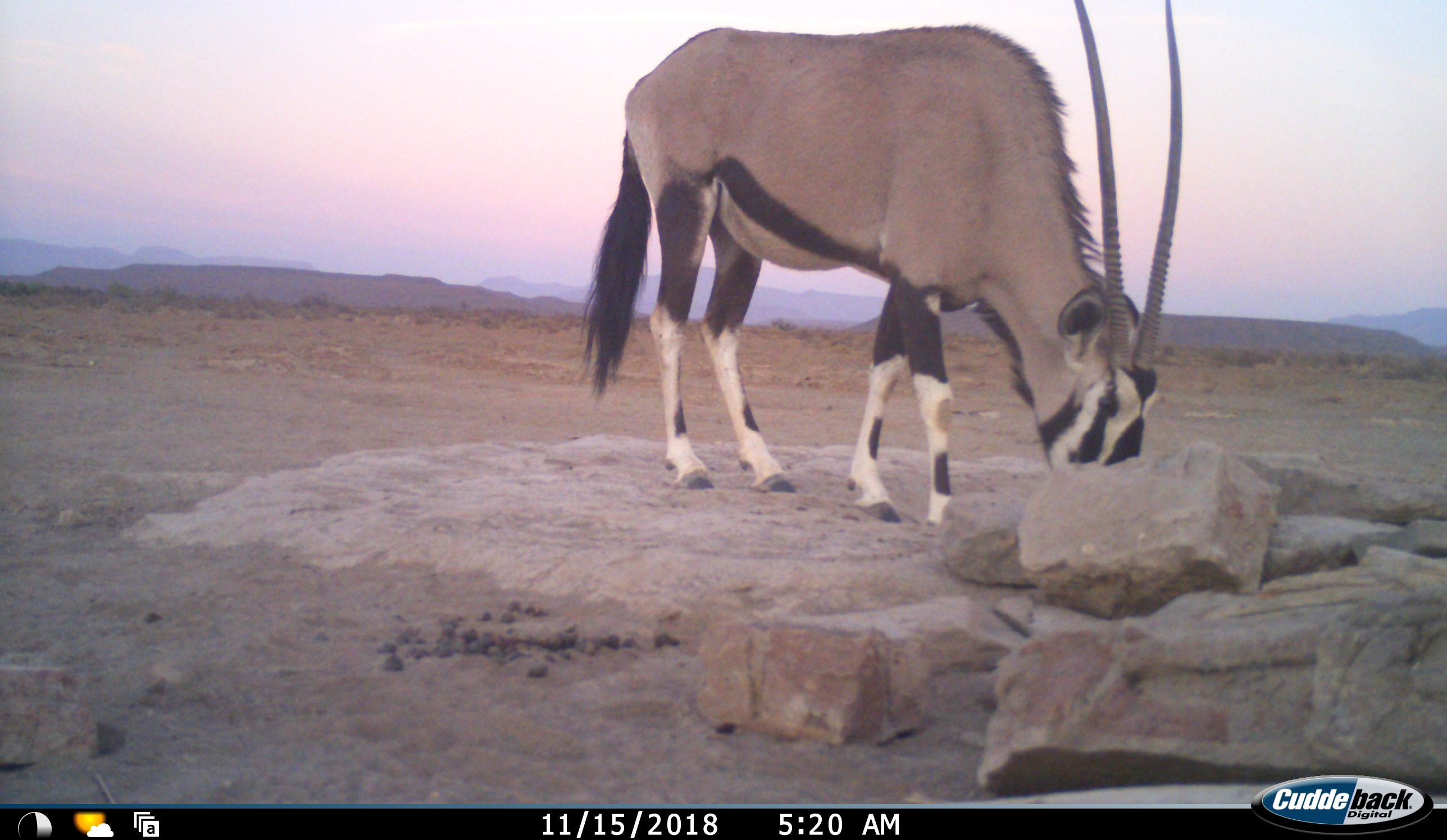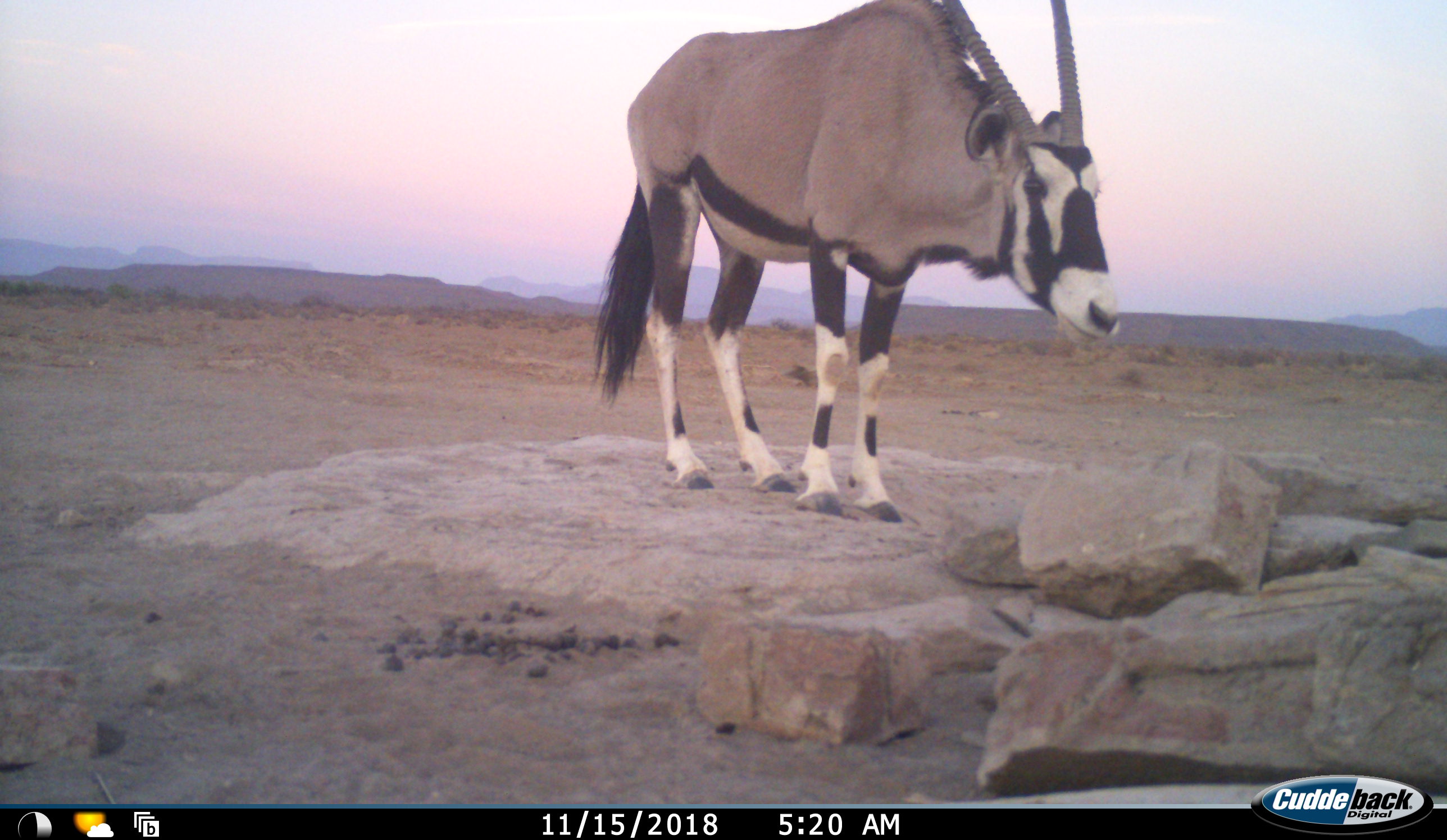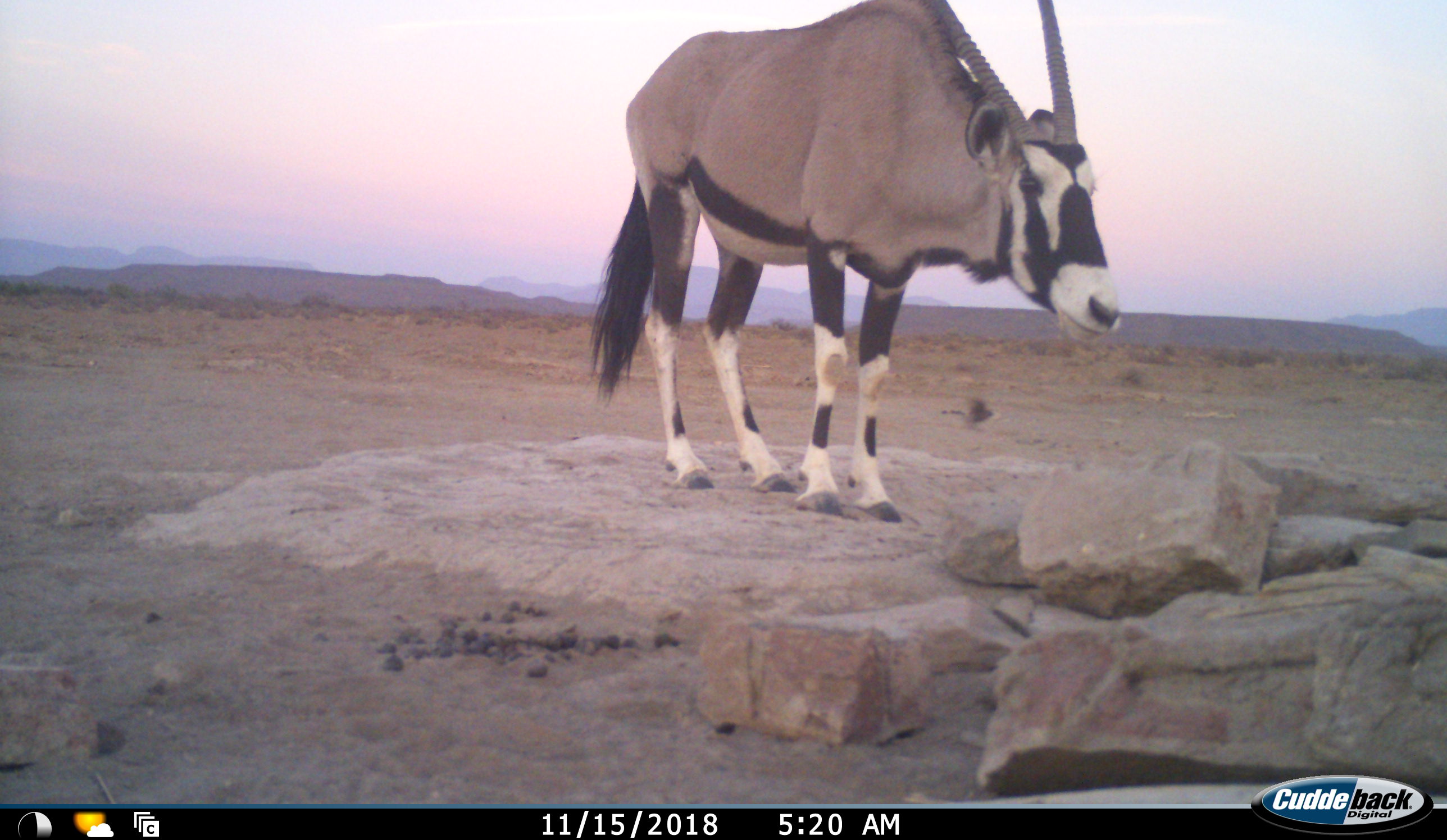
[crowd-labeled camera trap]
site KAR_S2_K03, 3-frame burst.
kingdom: Animalia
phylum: Chordata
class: Aves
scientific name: Aves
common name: bird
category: birdother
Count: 1.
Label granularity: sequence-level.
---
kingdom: Animalia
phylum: Chordata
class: Mammalia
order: Artiodactyla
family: Bovidae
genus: Oryx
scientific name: Oryx gazella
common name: gemsbok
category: oryx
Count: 1.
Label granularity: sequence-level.